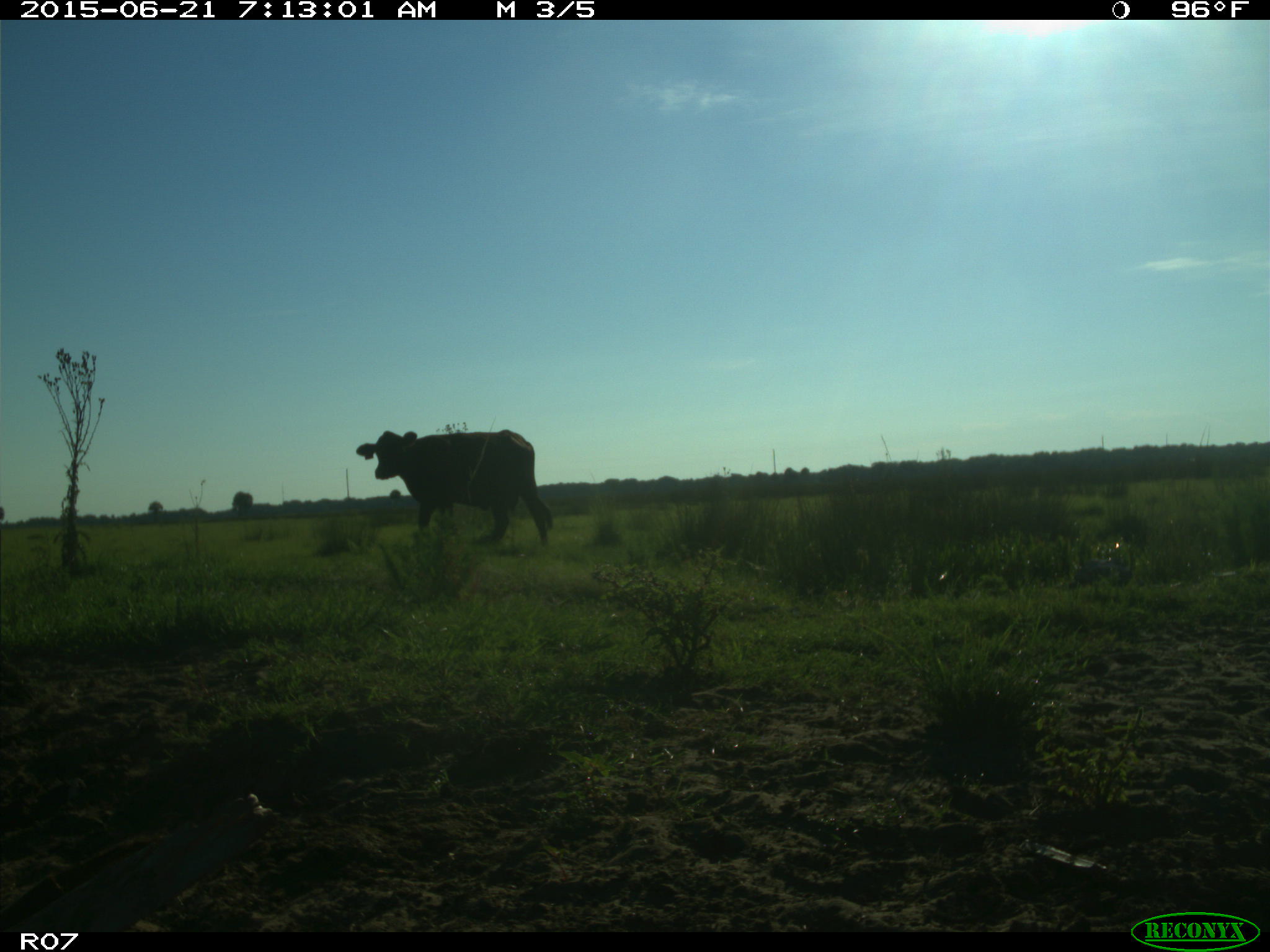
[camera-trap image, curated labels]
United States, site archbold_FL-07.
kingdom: Animalia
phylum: Chordata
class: Mammalia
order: Artiodactyla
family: Bovidae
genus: Bos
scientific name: Bos taurus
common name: domestic cow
Bos taurus (domestic cow).